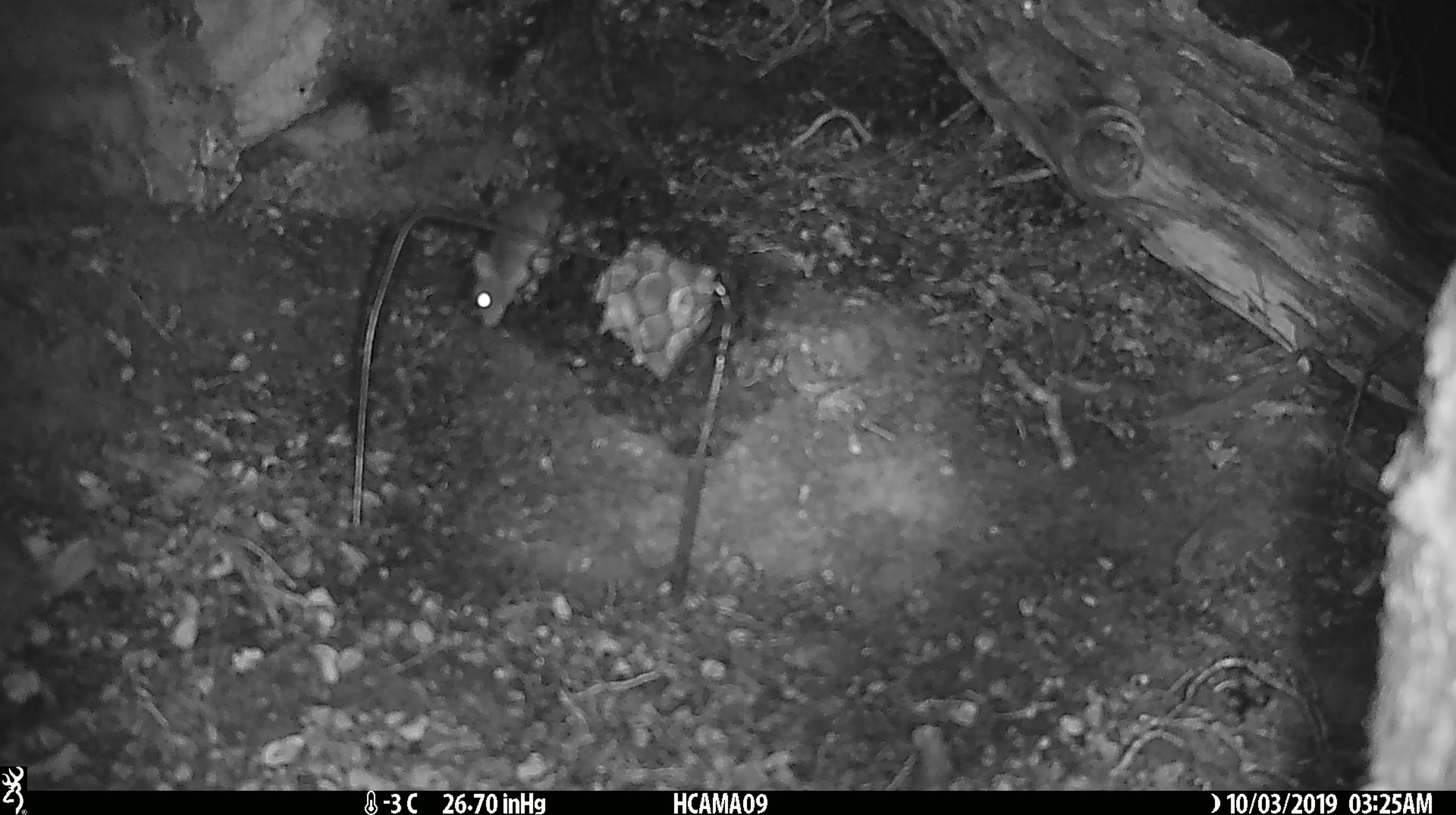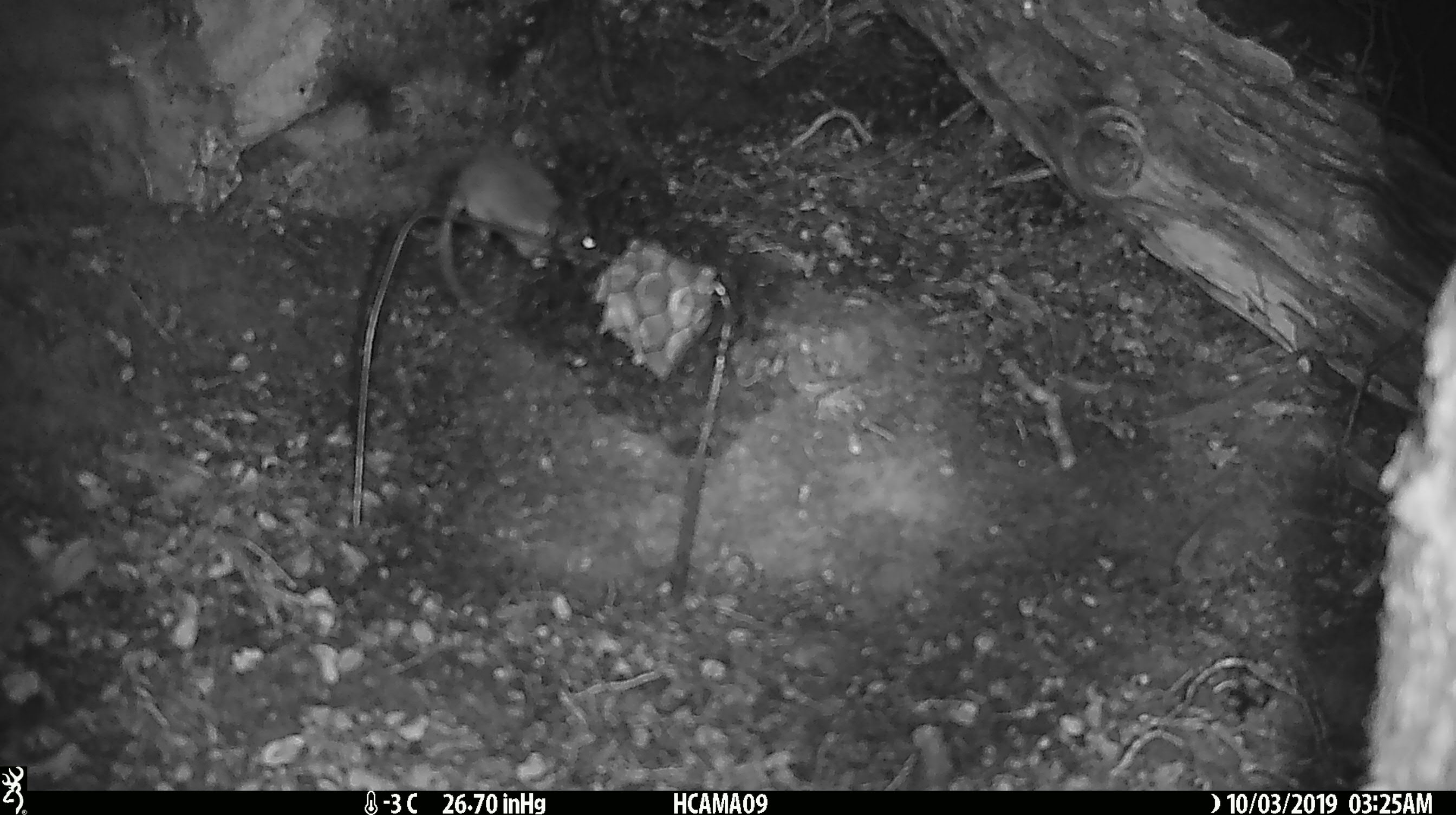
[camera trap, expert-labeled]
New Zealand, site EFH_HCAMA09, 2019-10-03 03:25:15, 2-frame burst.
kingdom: Animalia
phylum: Chordata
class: Mammalia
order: Rodentia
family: Muridae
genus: Mus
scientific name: Mus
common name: mouse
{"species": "mouse (Mus)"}